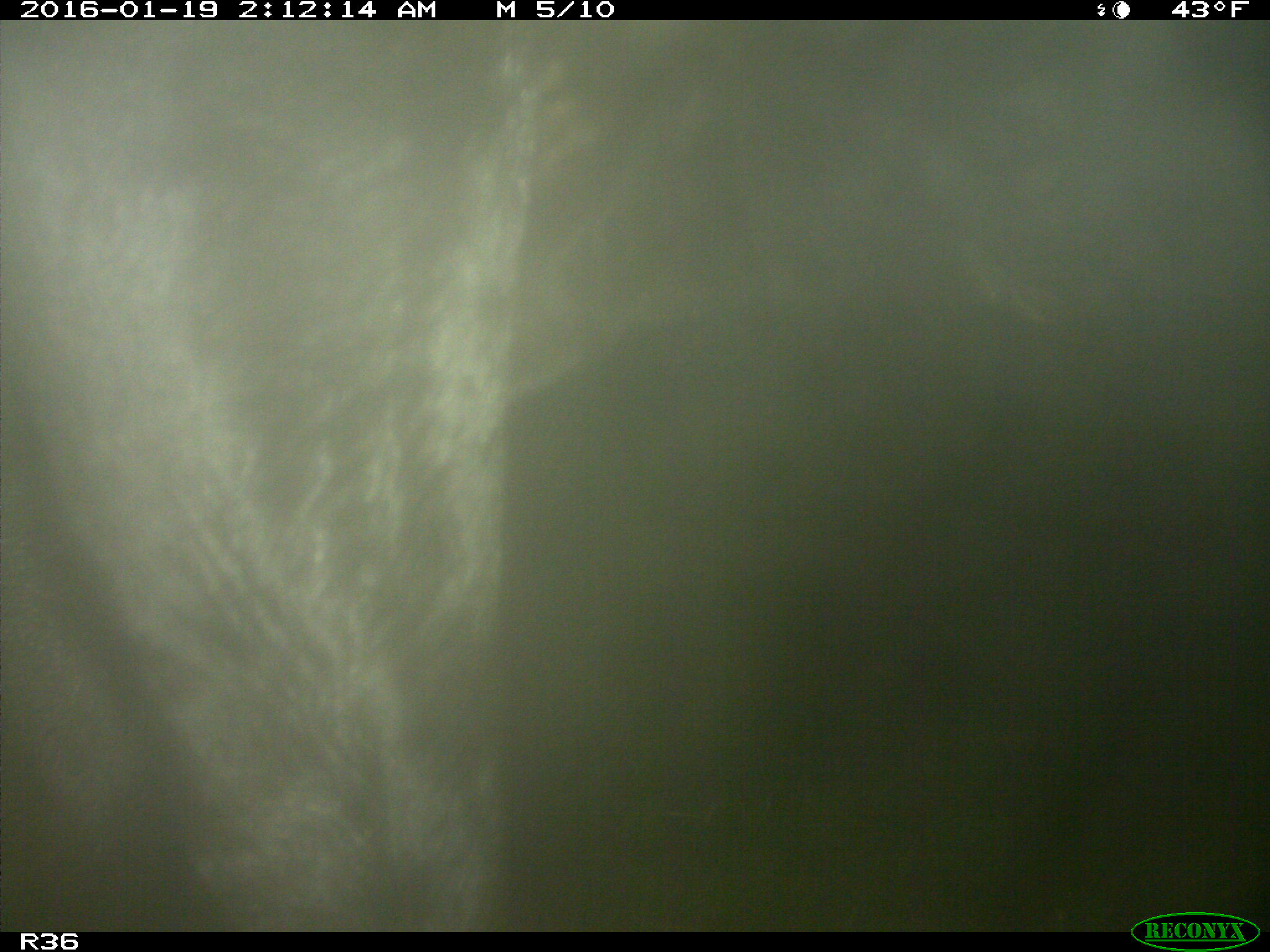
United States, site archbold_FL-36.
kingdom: Animalia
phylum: Chordata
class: Mammalia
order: Artiodactyla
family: Bovidae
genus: Bos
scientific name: Bos taurus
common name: domestic cow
Bos taurus (domestic cow).